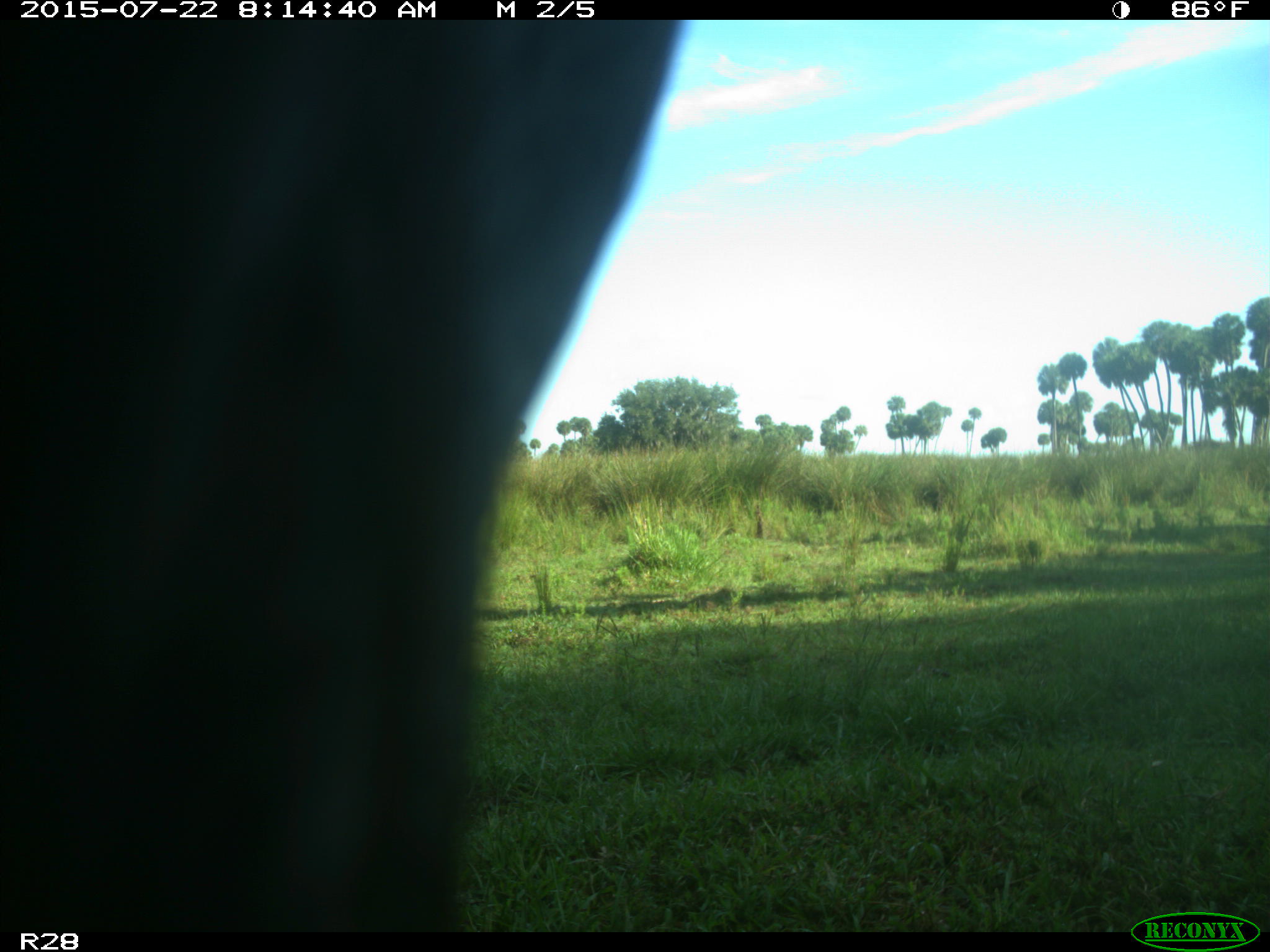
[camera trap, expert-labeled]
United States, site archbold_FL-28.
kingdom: Animalia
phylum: Chordata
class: Mammalia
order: Artiodactyla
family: Bovidae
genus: Bos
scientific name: Bos taurus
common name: domestic cow